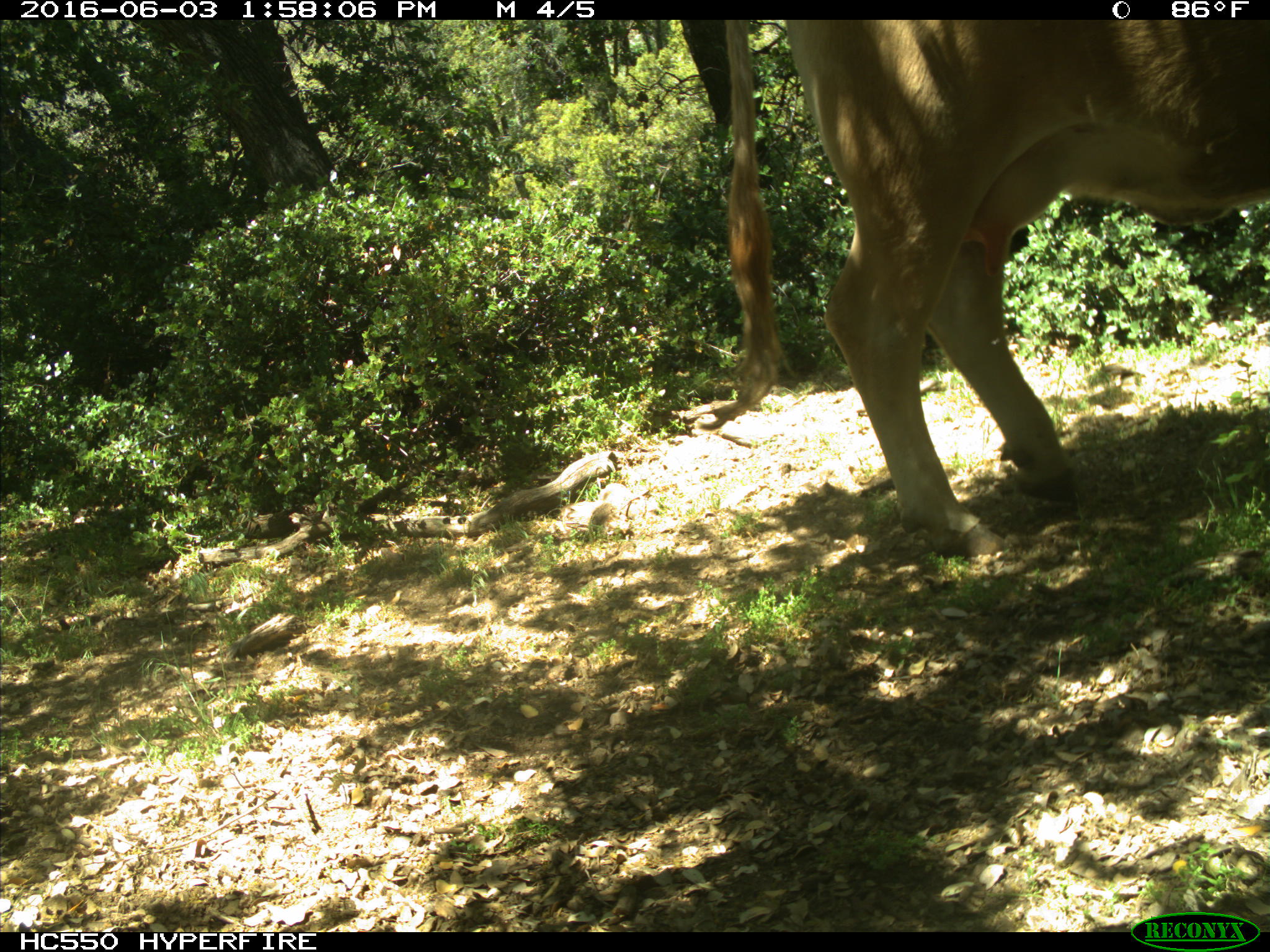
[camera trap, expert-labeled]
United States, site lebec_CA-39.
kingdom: Animalia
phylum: Chordata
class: Mammalia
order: Artiodactyla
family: Bovidae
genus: Bos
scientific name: Bos taurus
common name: domestic cow